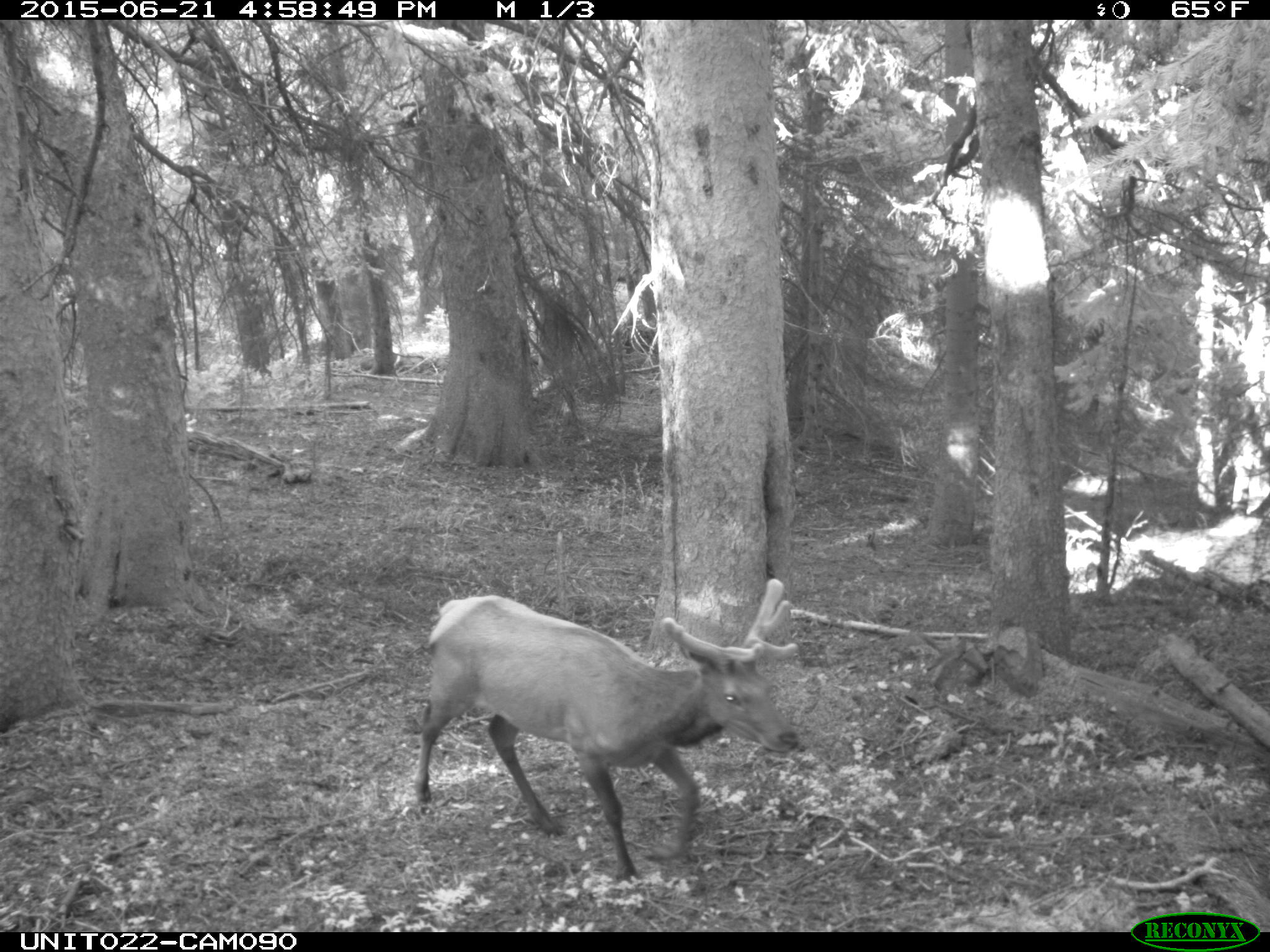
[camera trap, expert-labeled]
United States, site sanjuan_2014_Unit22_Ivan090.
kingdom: Animalia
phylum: Chordata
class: Mammalia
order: Artiodactyla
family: Cervidae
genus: Cervus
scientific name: Cervus elaphus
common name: red deer